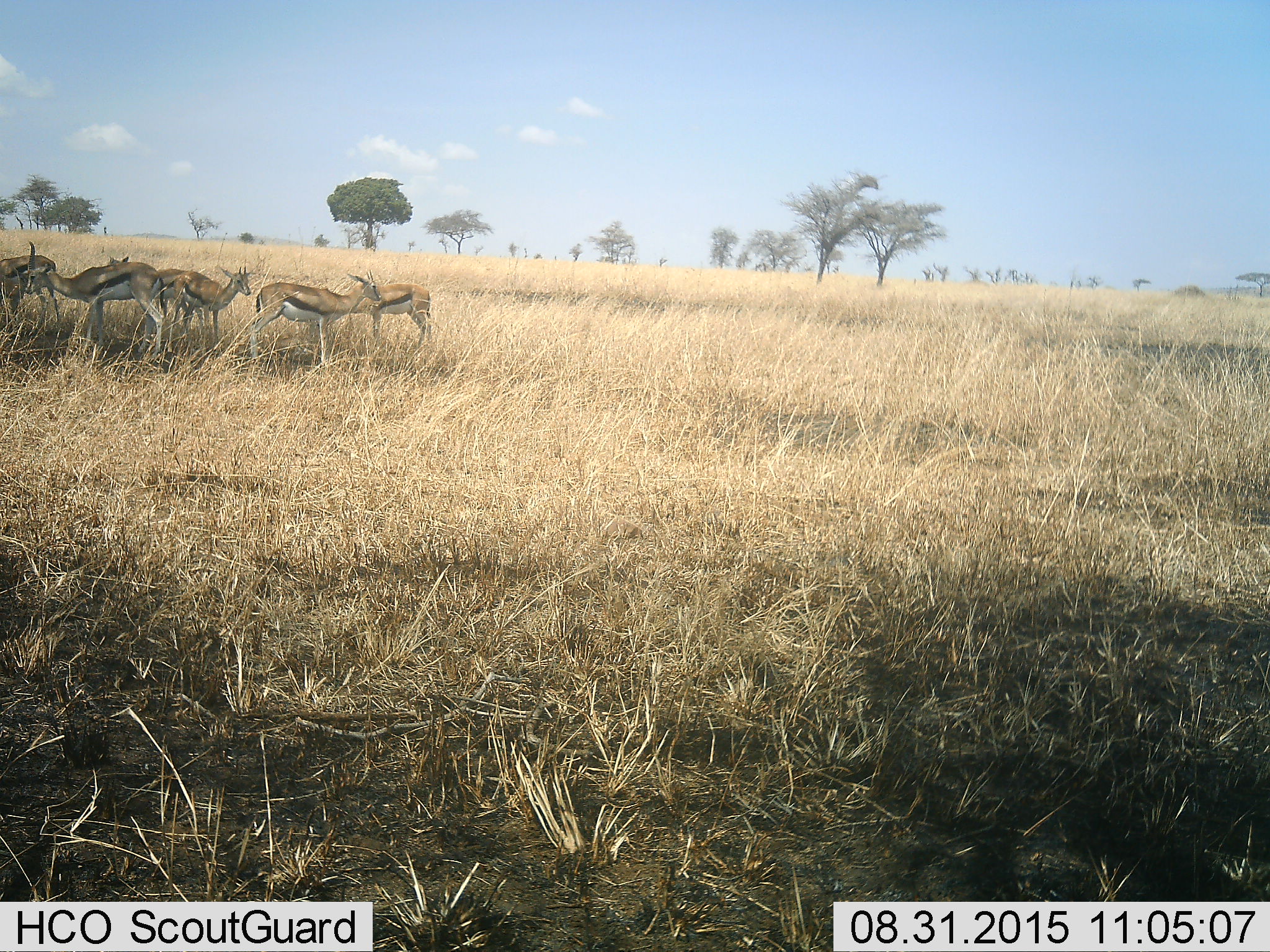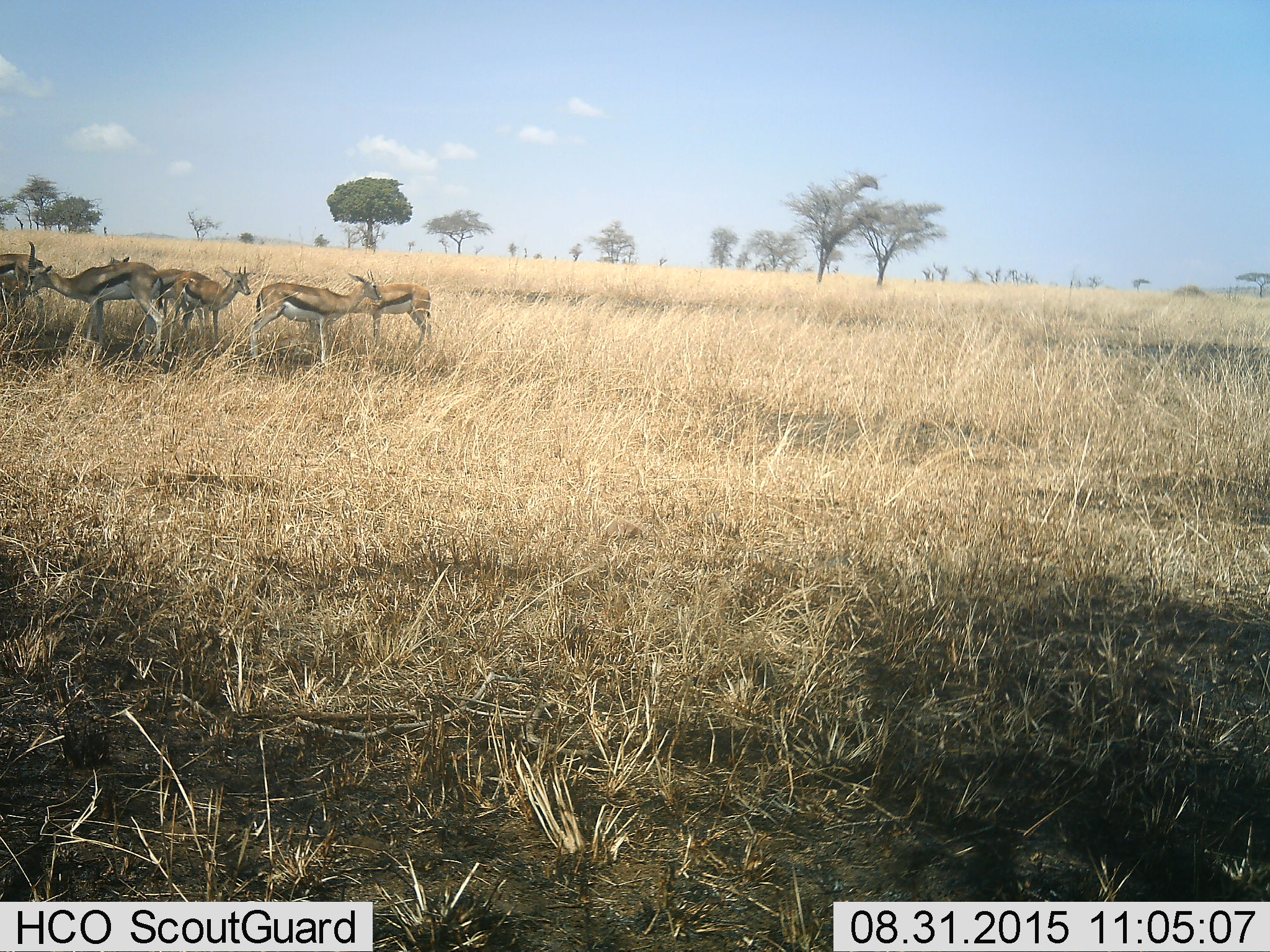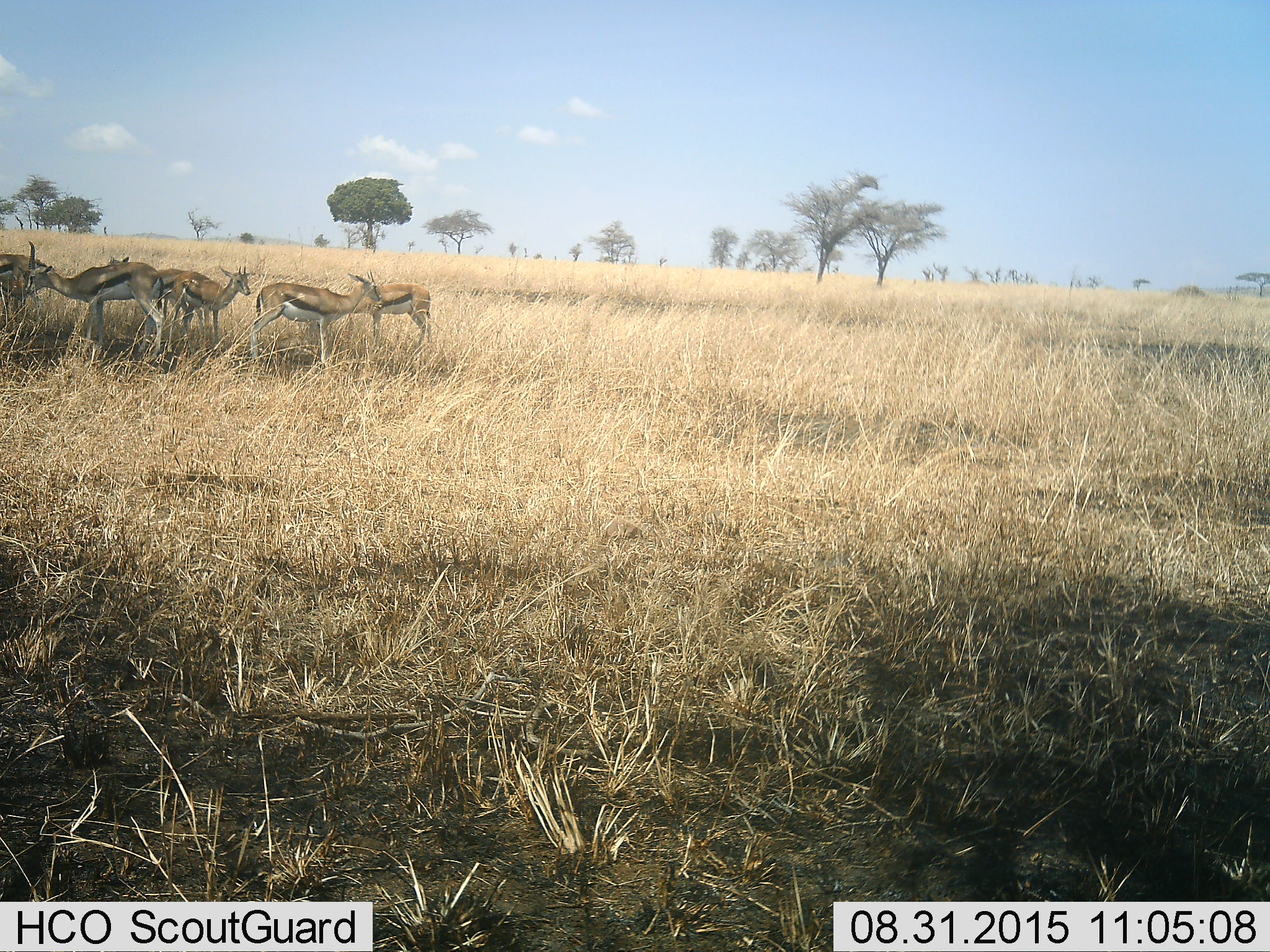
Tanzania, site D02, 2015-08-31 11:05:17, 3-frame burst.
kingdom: Animalia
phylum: Chordata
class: Mammalia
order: Artiodactyla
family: Bovidae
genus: Eudorcas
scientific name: Eudorcas thomsonii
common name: thomson's gazelle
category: gazellethomsons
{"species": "gazellethomsons (thomson's gazelle) (Eudorcas thomsonii)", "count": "6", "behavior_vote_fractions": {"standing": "100%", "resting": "9%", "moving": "27%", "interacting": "0%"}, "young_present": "0%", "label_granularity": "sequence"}